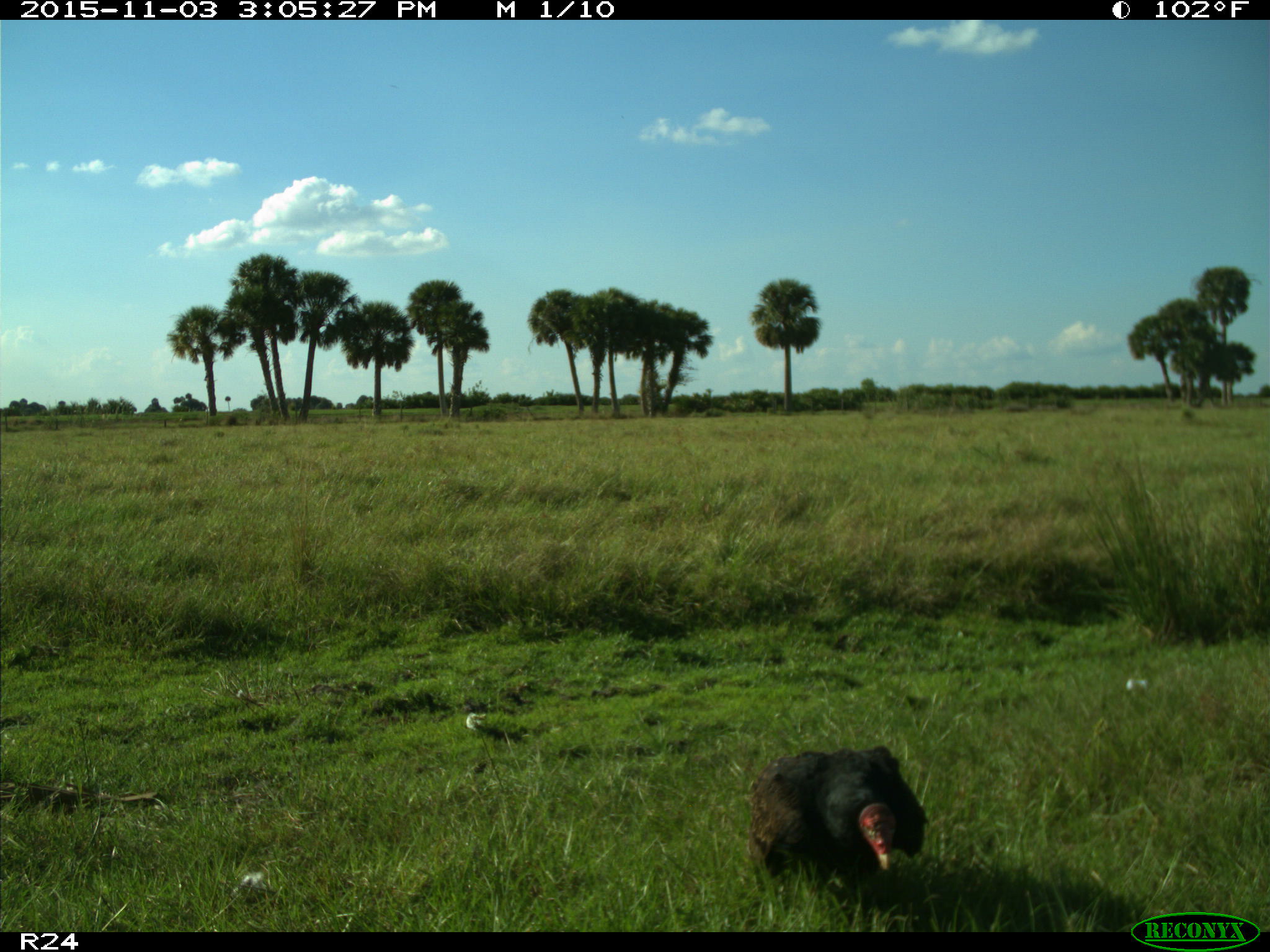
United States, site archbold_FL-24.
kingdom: Animalia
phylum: Chordata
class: Aves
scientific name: Aves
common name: birds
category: unidentified bird